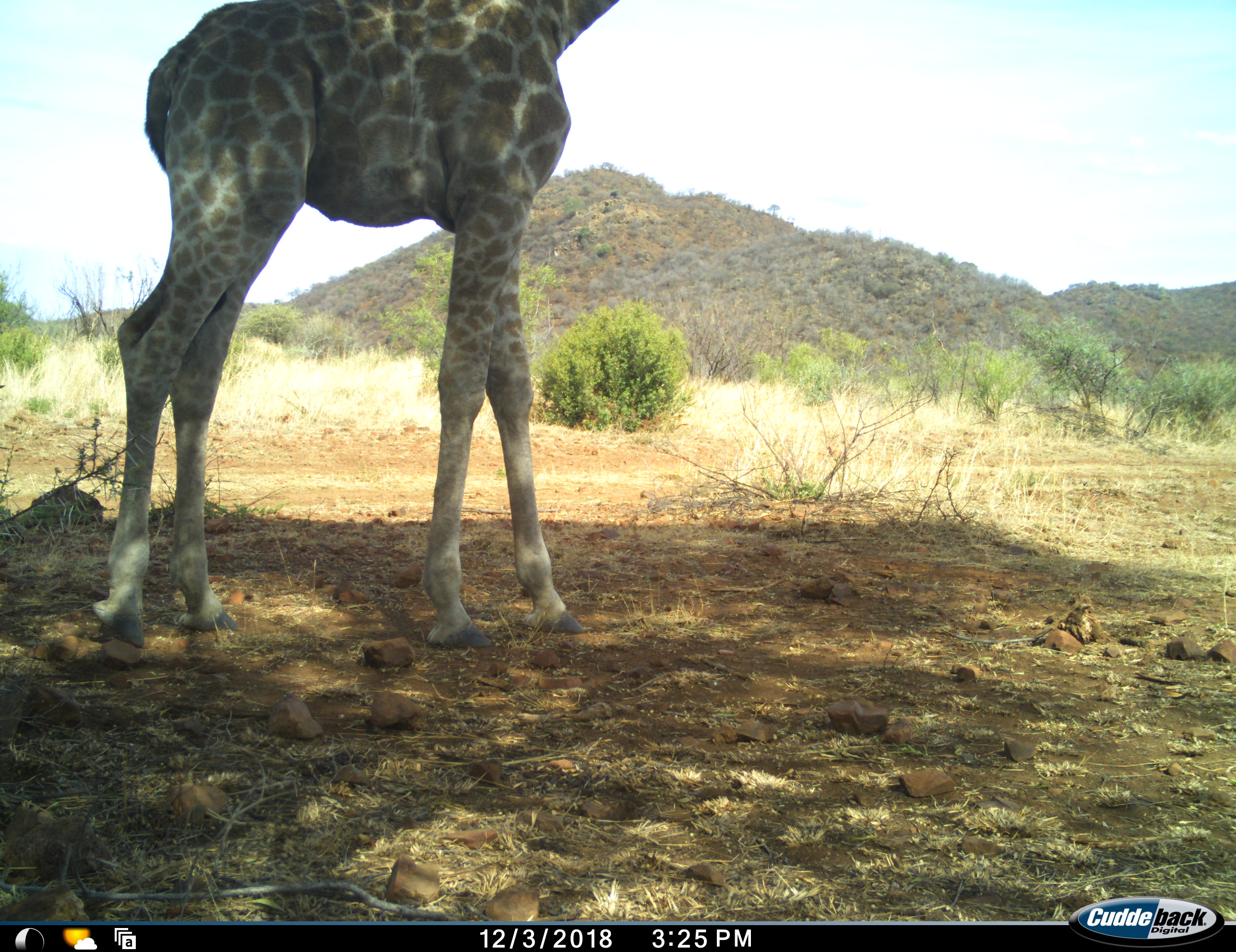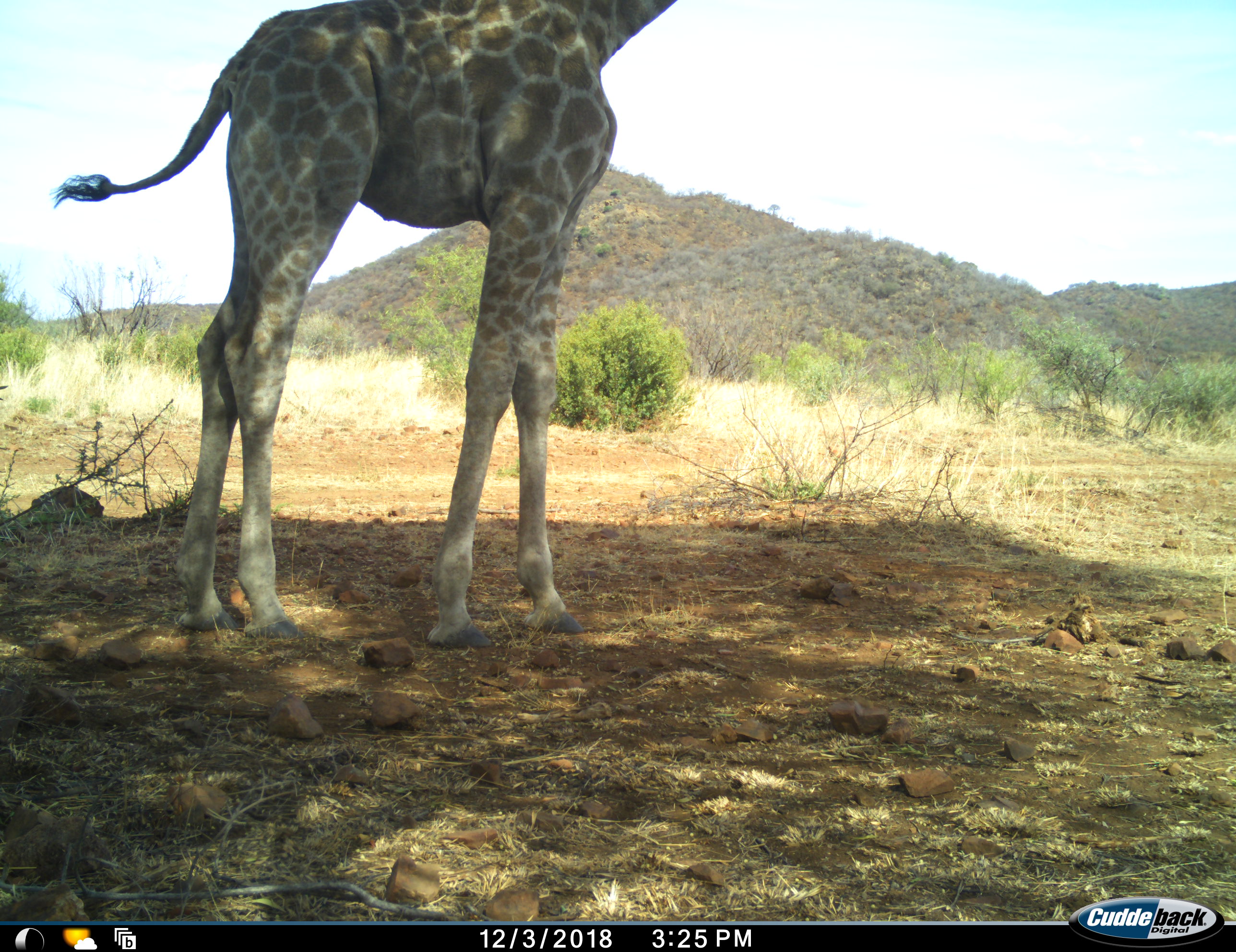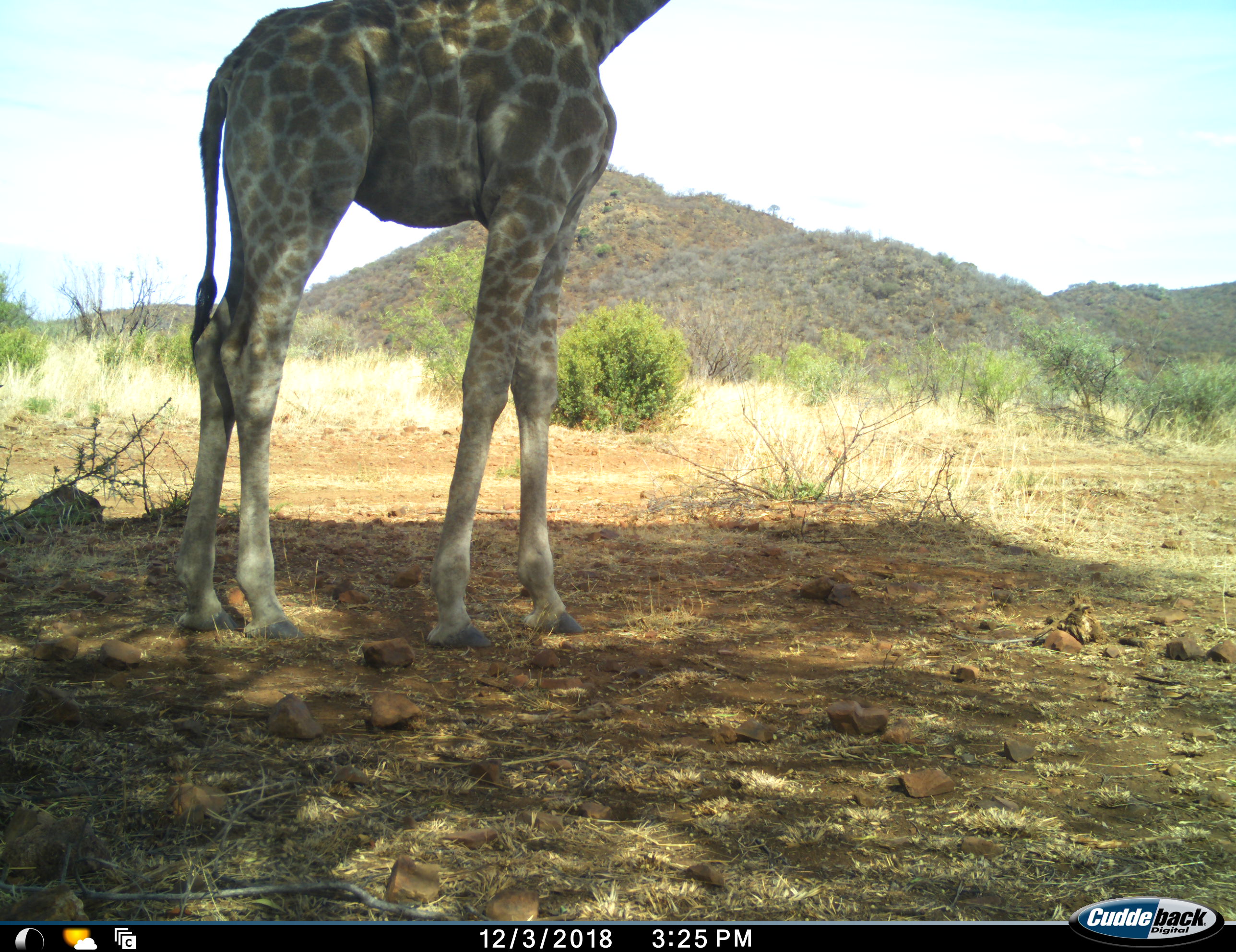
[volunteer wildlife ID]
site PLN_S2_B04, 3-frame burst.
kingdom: Animalia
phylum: Chordata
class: Mammalia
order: Artiodactyla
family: Giraffidae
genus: Giraffa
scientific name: Giraffa camelopardalis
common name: giraffe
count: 1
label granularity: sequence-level